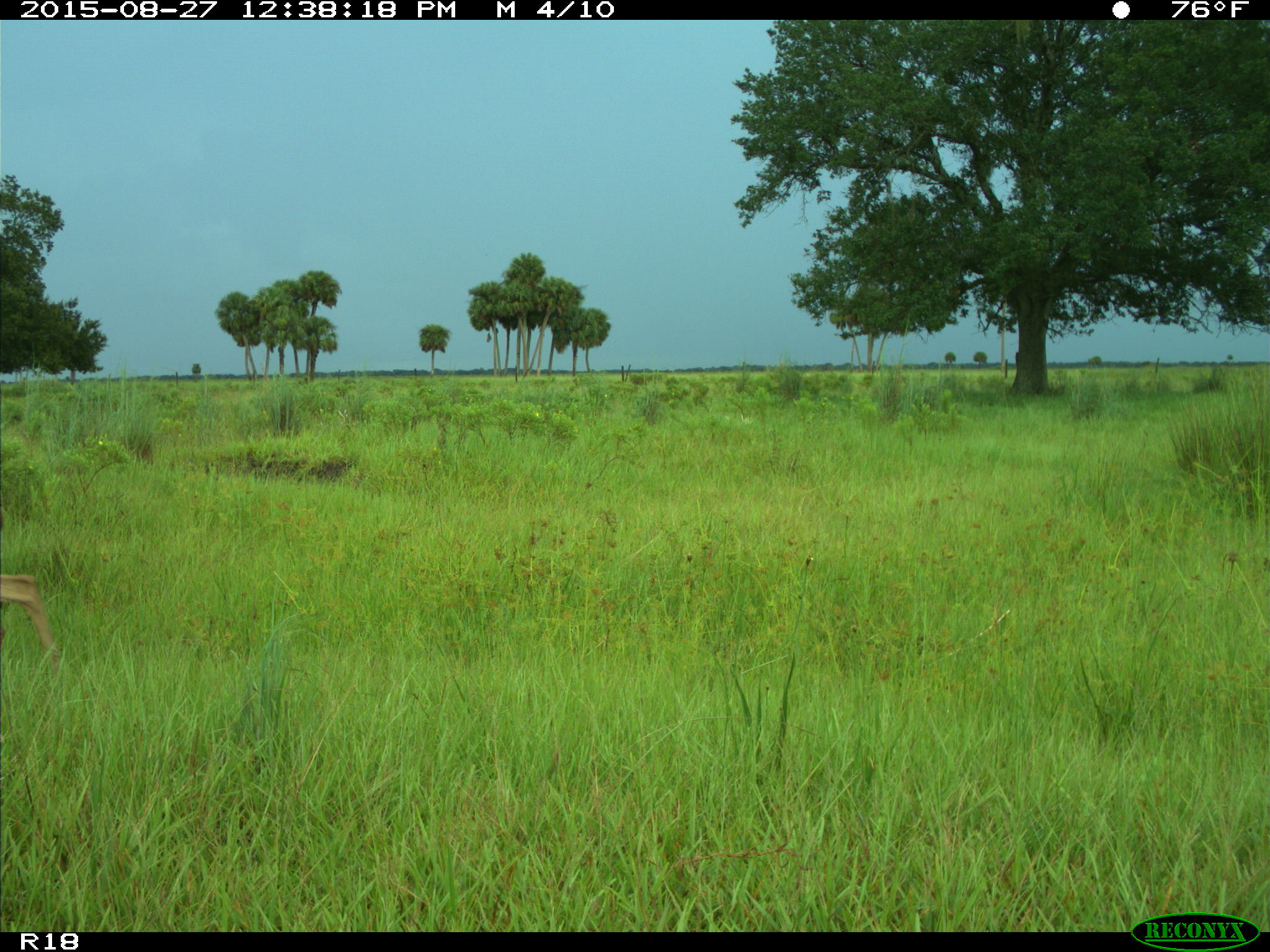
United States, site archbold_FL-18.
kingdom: Animalia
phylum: Chordata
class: Mammalia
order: Artiodactyla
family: Cervidae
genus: Odocoileus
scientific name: Odocoileus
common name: deer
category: unidentified deer